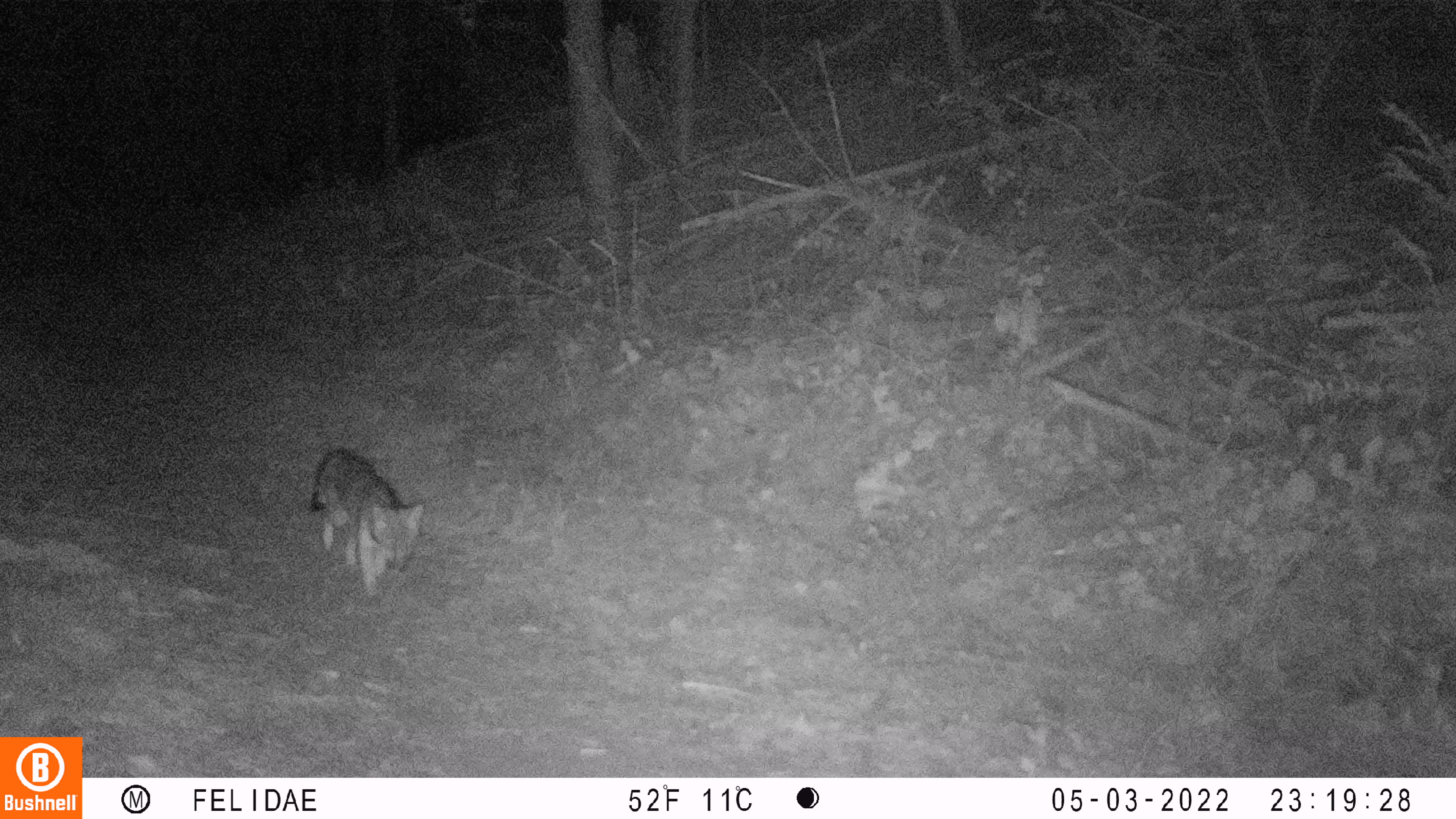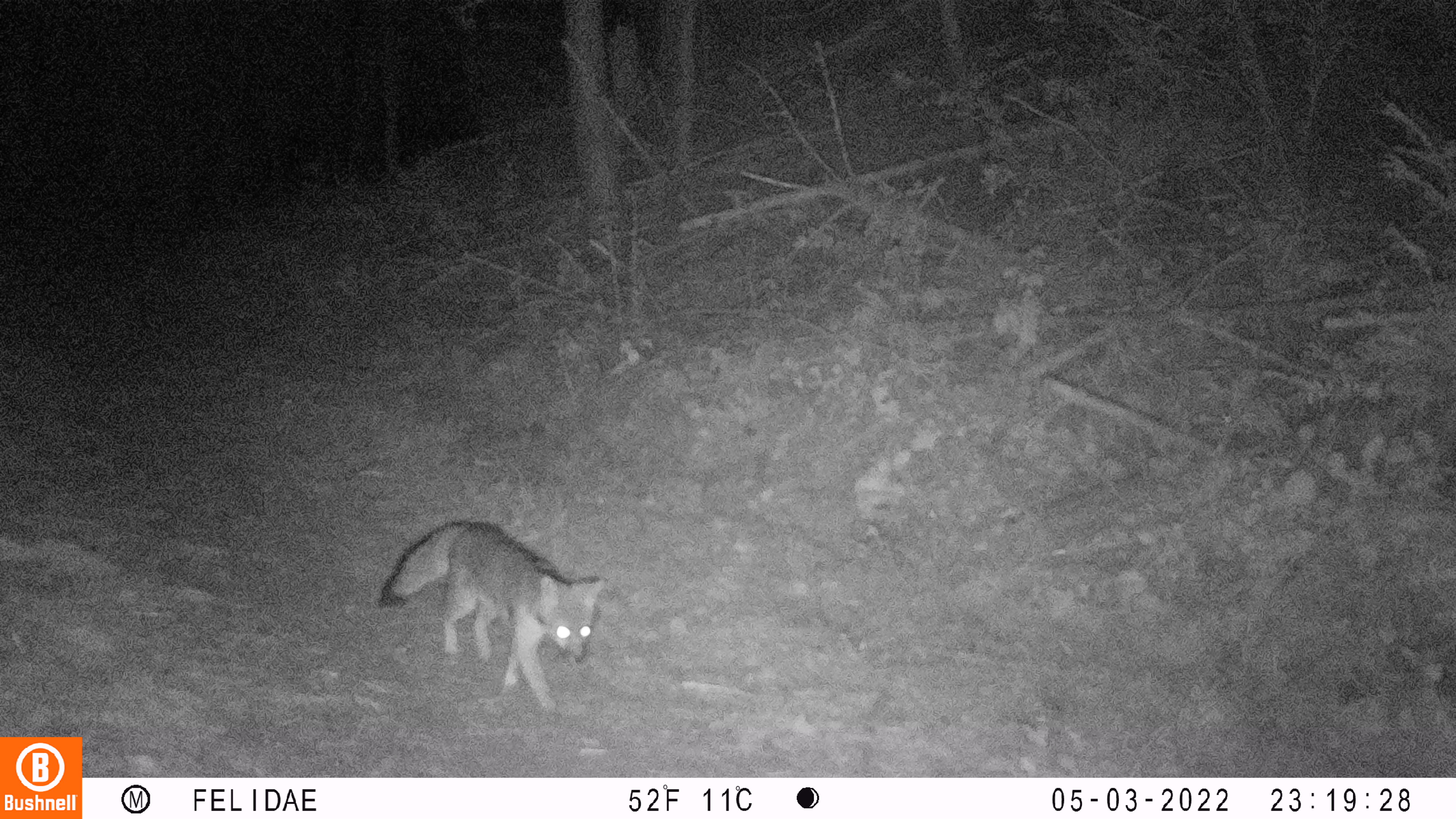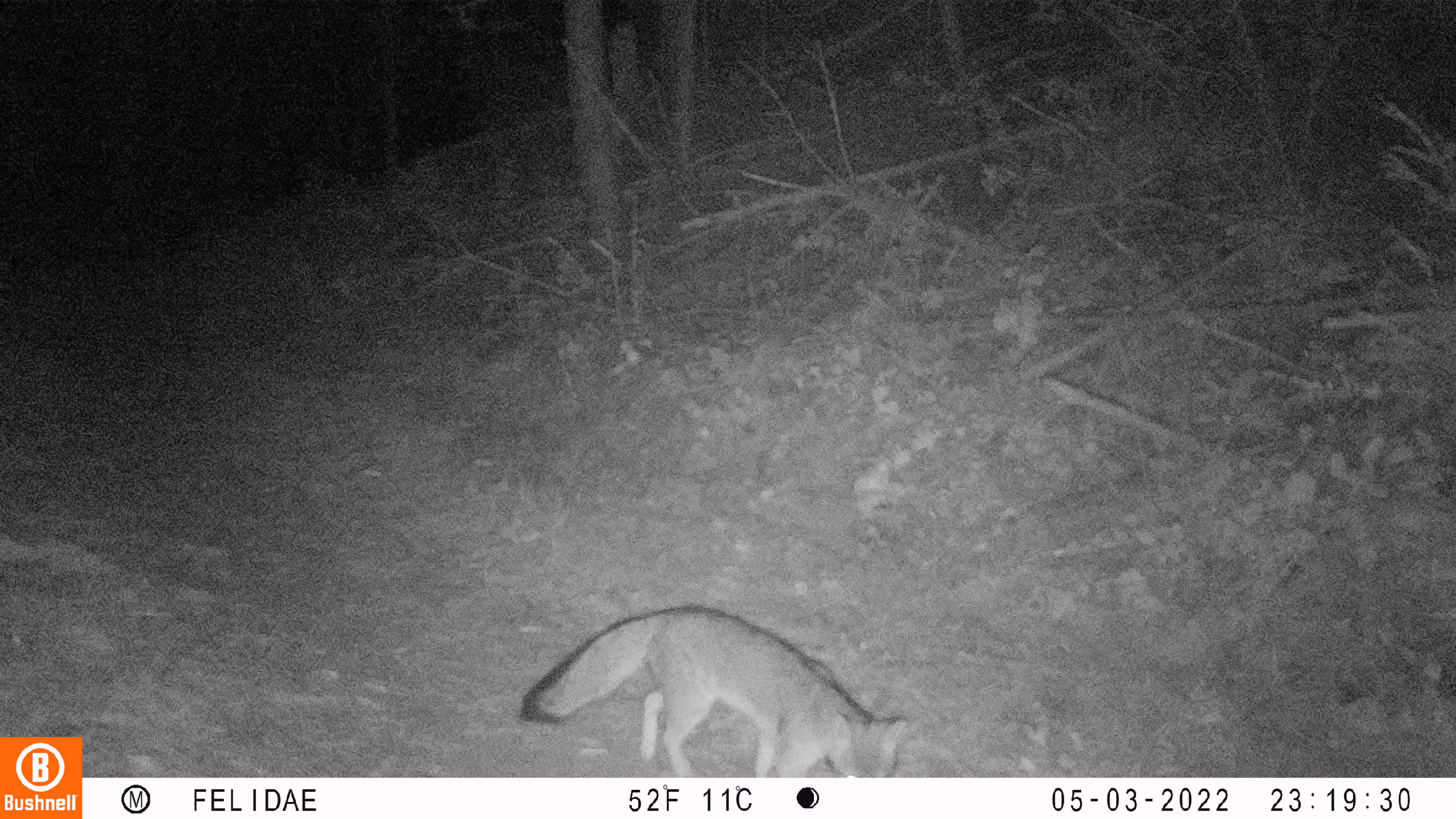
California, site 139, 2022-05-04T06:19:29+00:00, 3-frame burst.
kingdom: Animalia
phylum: Chordata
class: Mammalia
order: Carnivora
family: Canidae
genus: Urocyon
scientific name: Urocyon cinereoargenteus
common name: gray fox